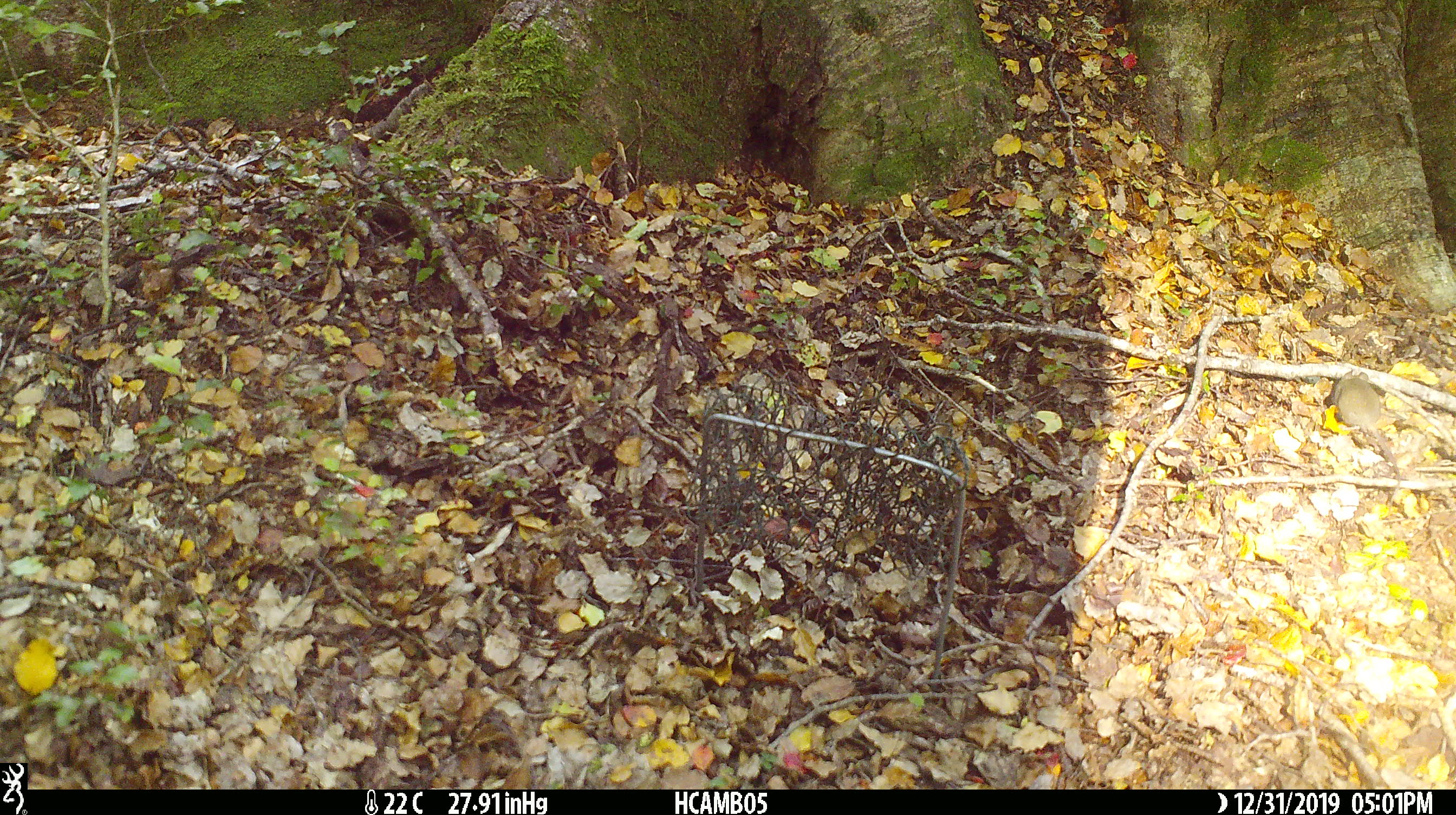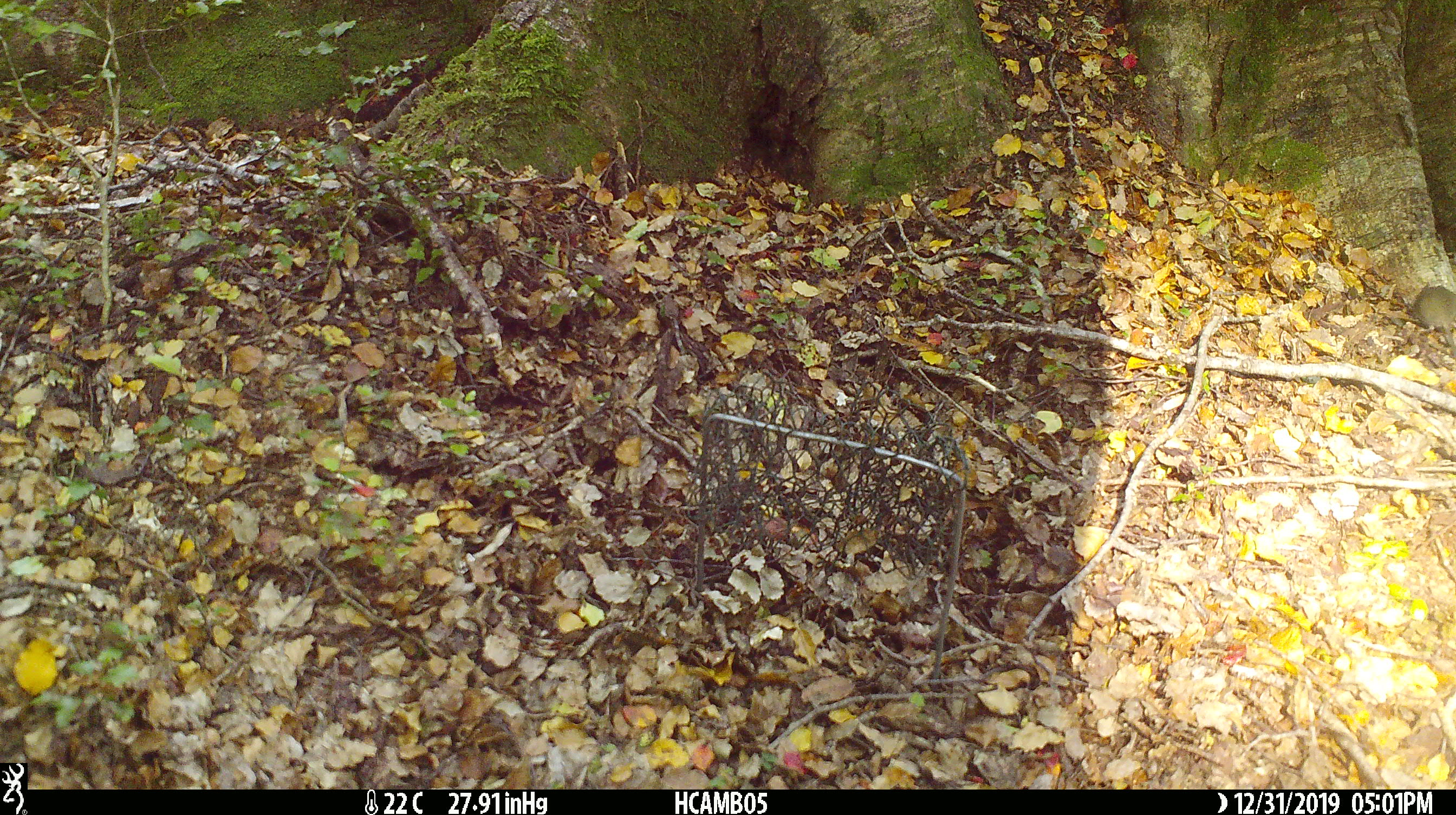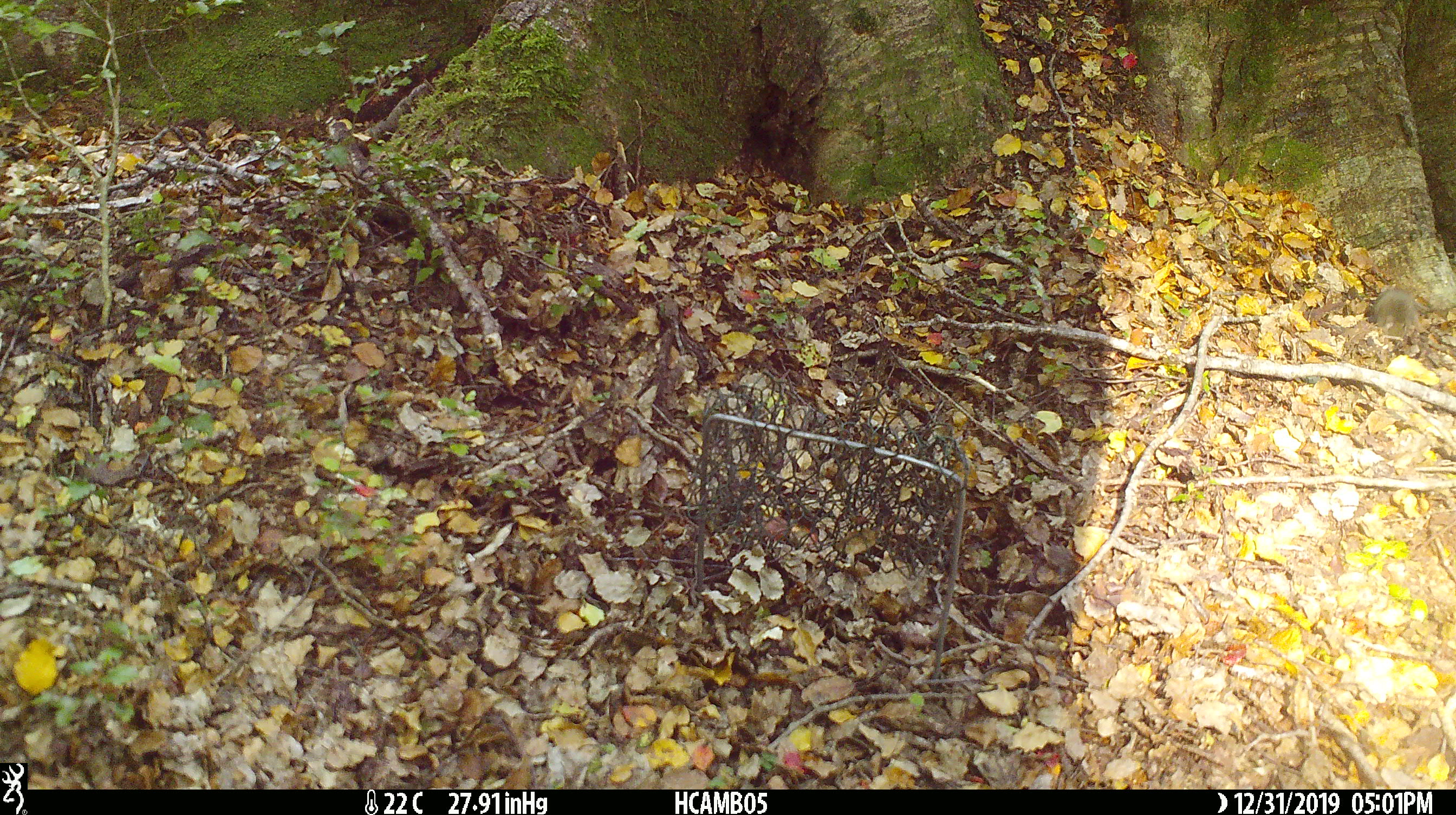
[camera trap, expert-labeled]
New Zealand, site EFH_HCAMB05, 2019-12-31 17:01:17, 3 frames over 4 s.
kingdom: Animalia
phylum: Chordata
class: Mammalia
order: Rodentia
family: Muridae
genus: Mus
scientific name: Mus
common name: mouse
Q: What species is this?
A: Mouse (Mus).